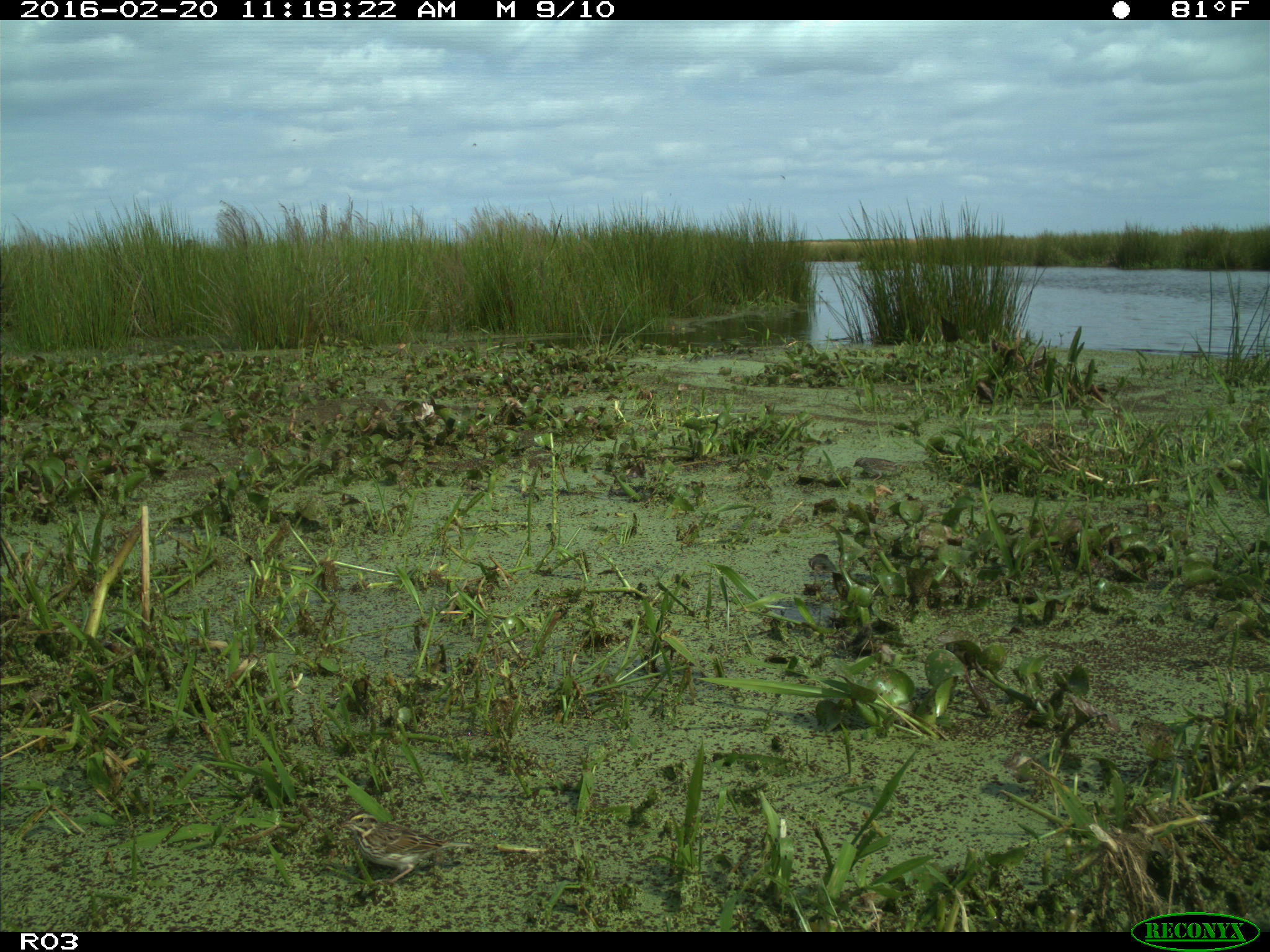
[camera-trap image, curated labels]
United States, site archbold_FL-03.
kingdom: Animalia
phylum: Chordata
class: Aves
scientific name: Aves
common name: birds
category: unidentified bird